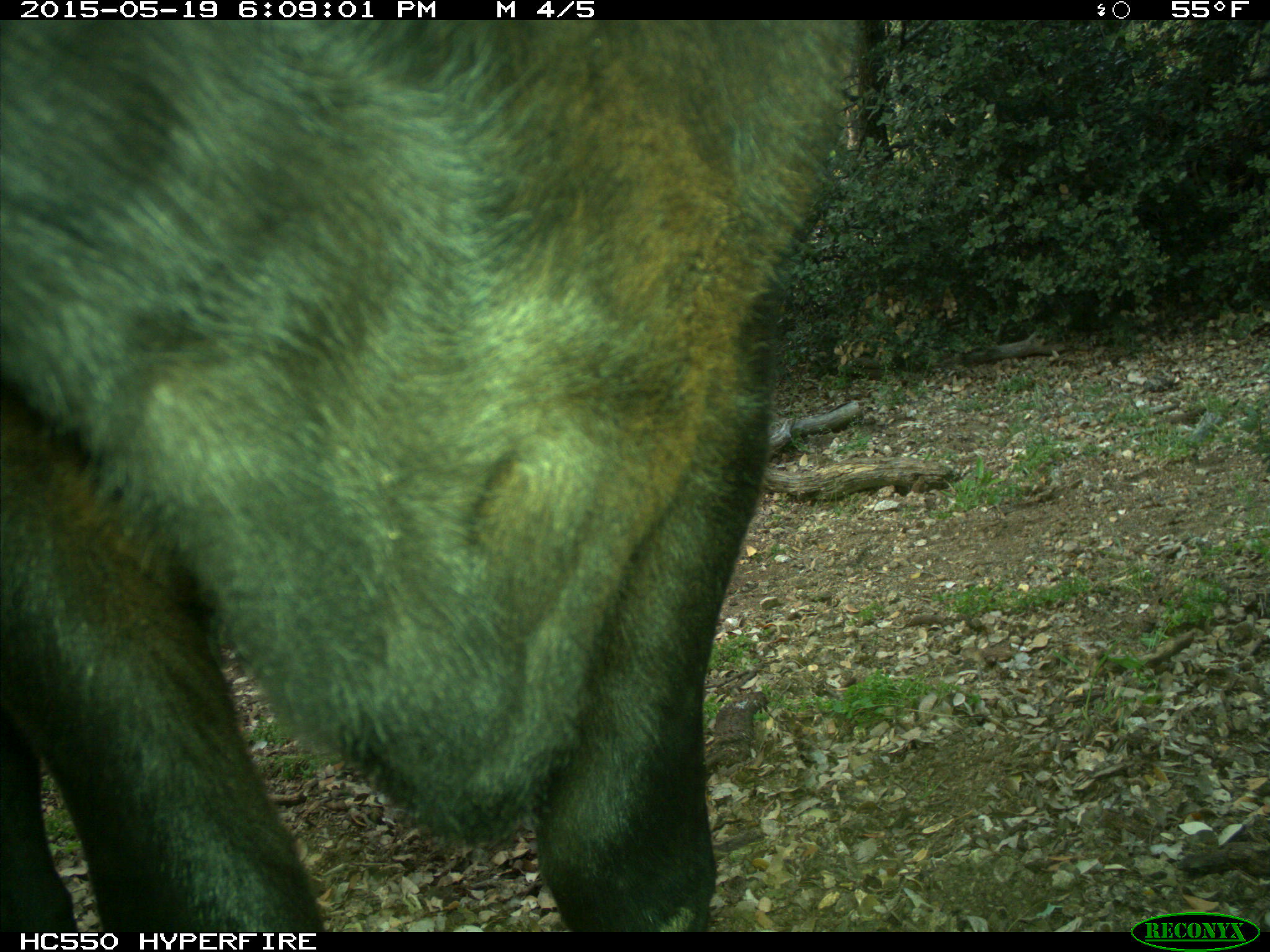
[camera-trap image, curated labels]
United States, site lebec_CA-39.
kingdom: Animalia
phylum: Chordata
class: Mammalia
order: Artiodactyla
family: Bovidae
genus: Bos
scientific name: Bos taurus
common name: domestic cow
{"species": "Bos taurus (domestic cow)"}